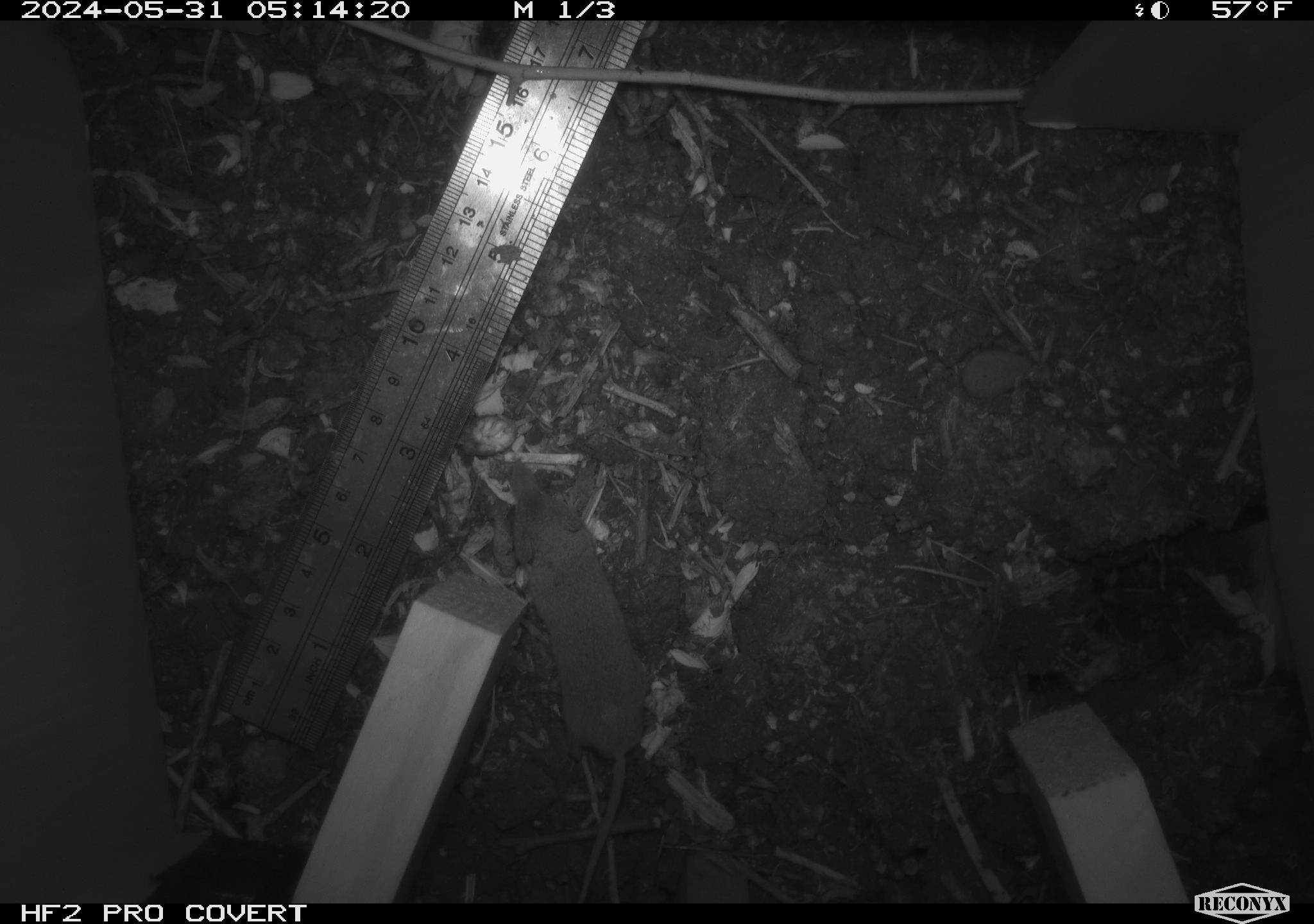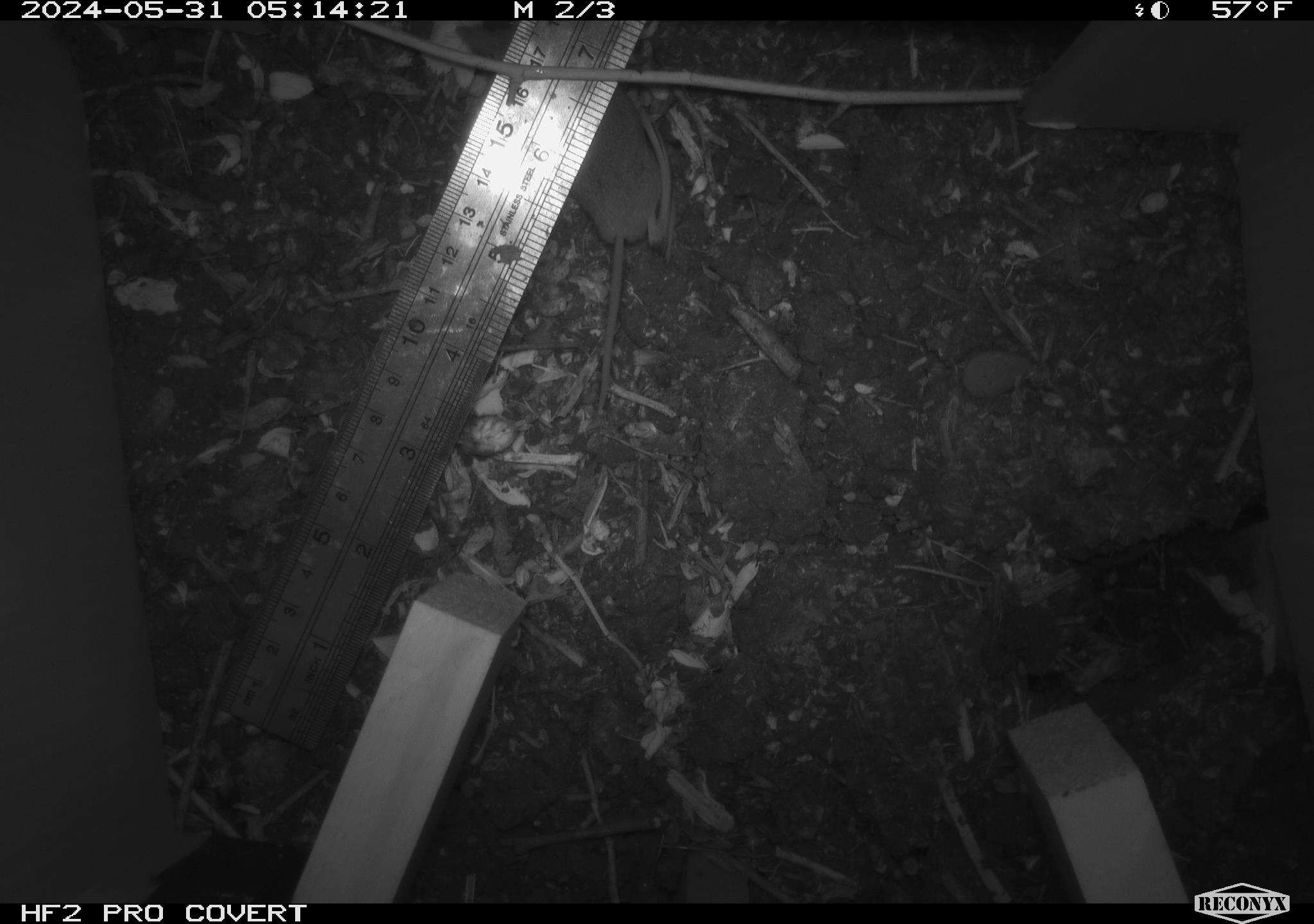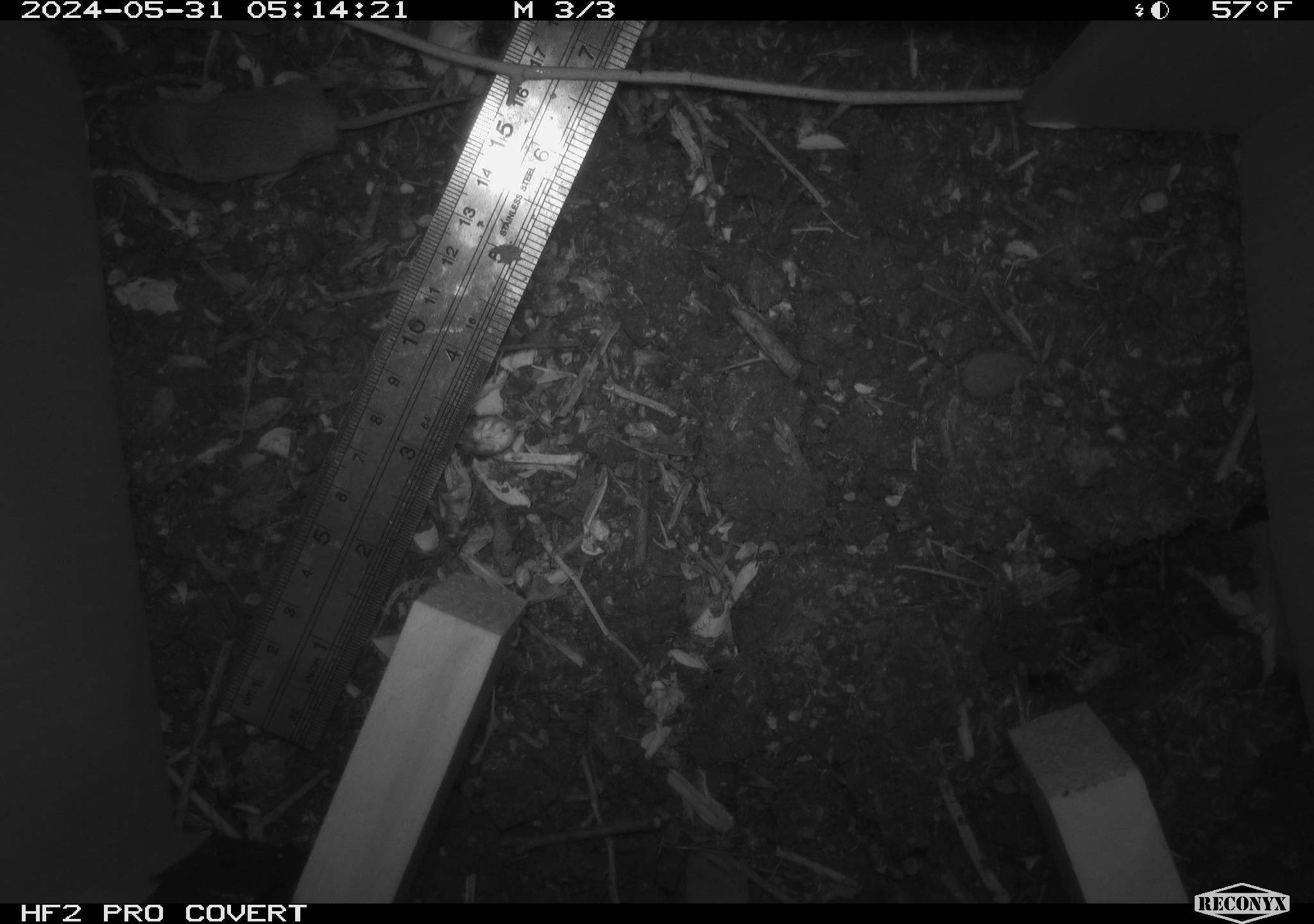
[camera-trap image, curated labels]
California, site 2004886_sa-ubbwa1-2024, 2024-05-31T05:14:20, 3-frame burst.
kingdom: Animalia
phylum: Chordata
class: Mammalia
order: Eulipotyphla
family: Soricidae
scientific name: Soricidae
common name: shrews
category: soricidae family